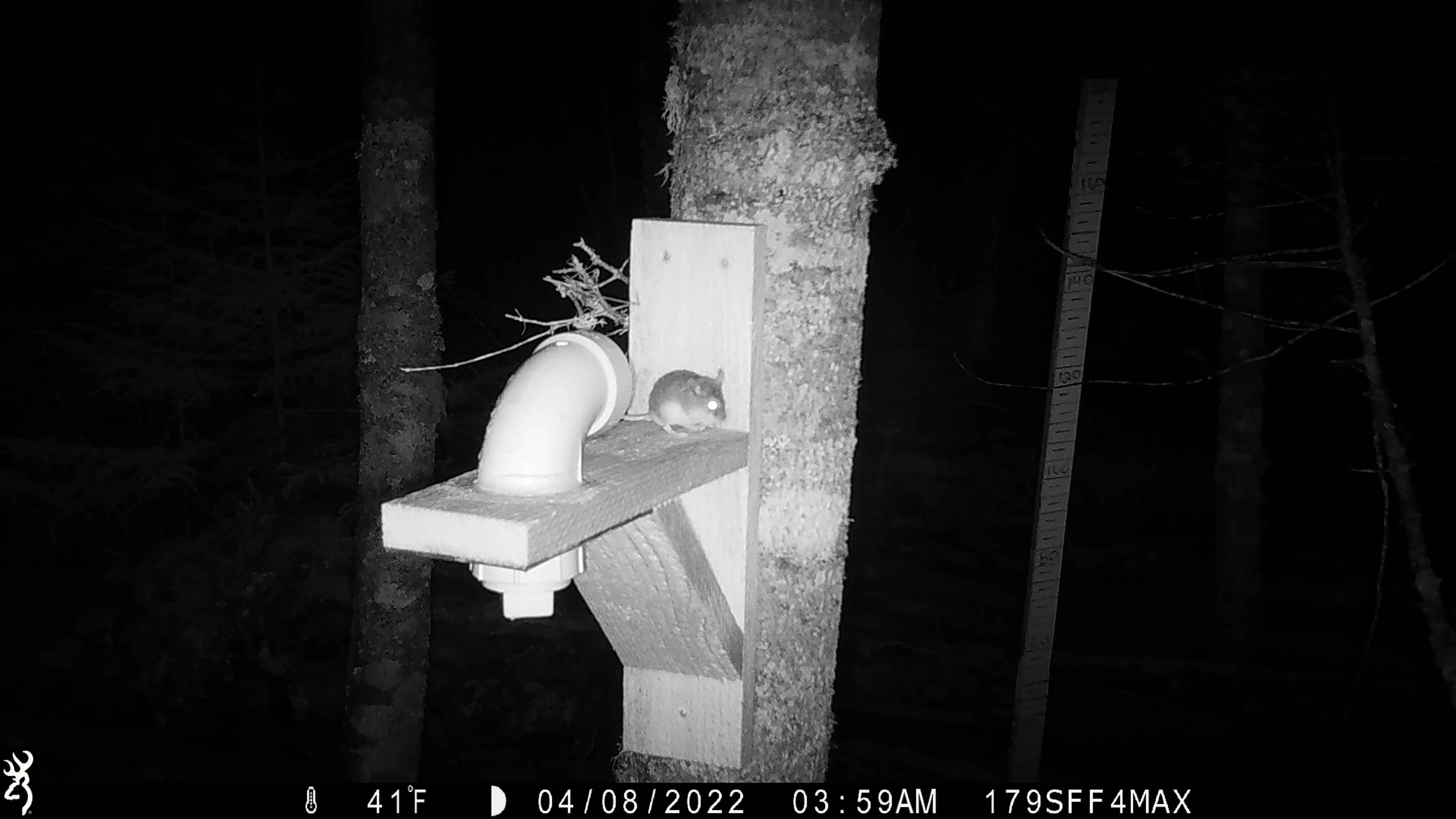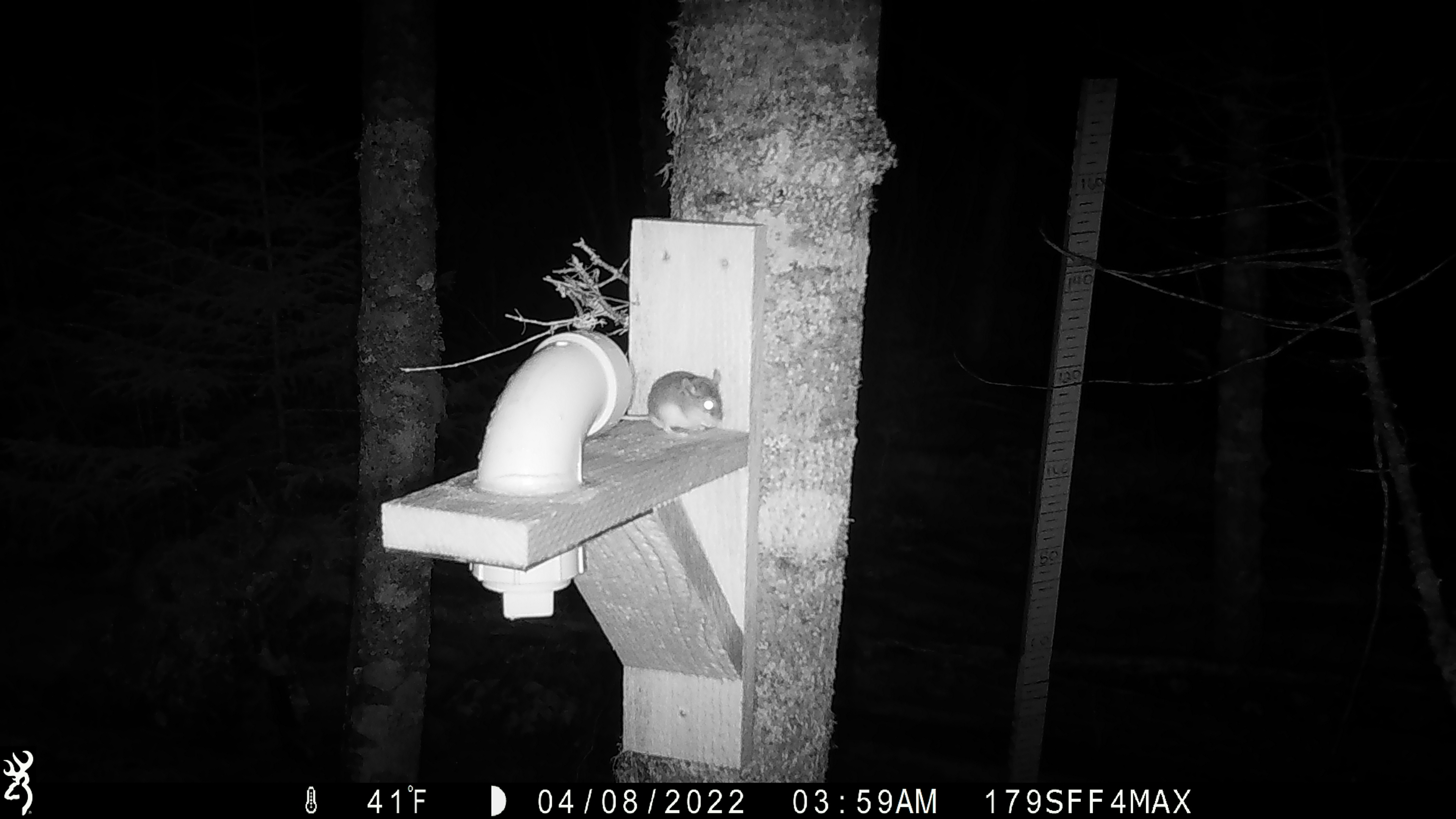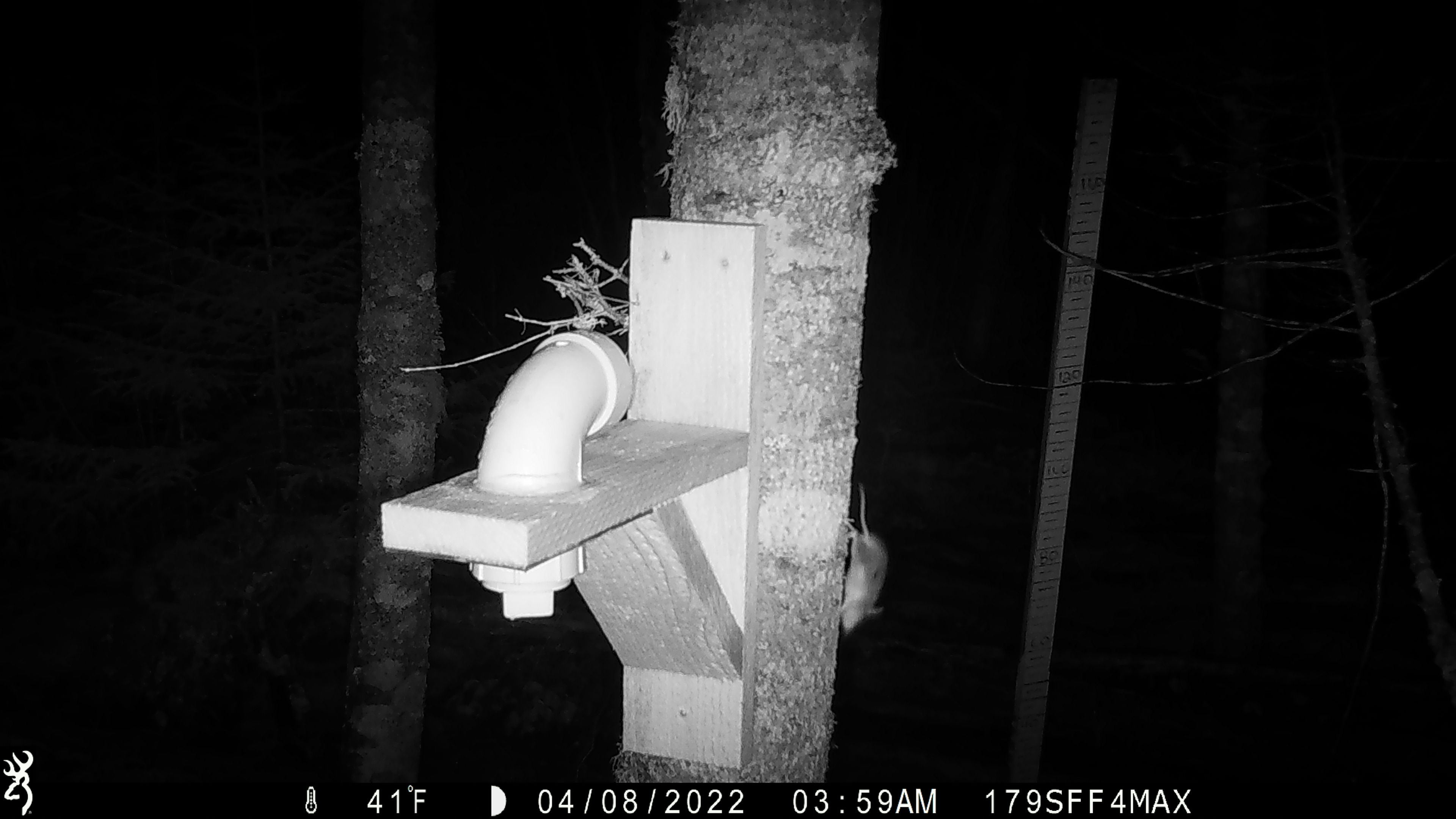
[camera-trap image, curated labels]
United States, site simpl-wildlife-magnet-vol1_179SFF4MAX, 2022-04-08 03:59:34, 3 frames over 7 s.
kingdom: Animalia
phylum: Chordata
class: Mammalia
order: Rodentia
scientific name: Rodentia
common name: mouse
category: mouse sp.